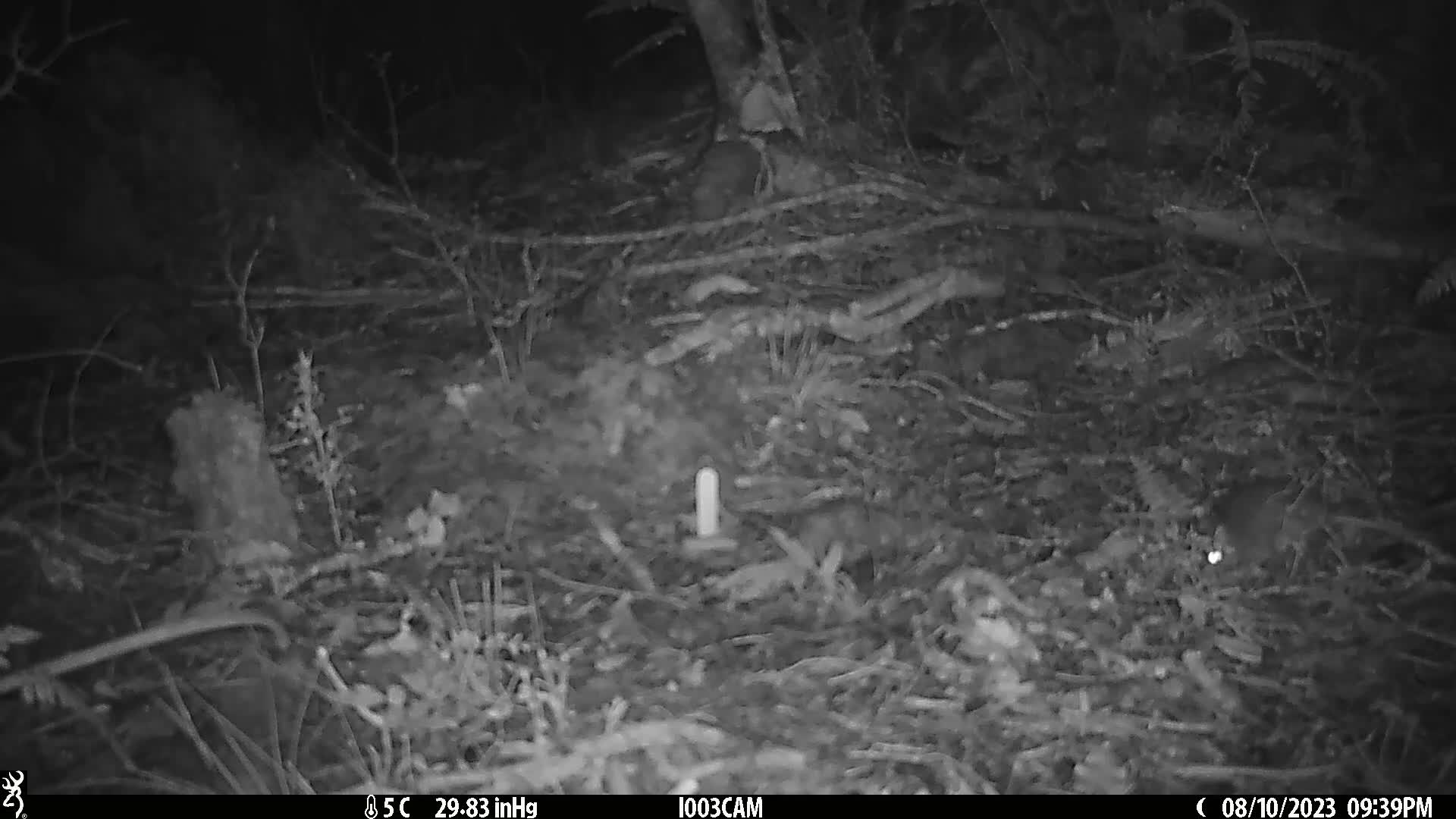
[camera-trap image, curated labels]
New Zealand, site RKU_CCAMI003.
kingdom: Animalia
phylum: Chordata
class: Mammalia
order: Rodentia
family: Muridae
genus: Rattus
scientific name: Rattus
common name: rat